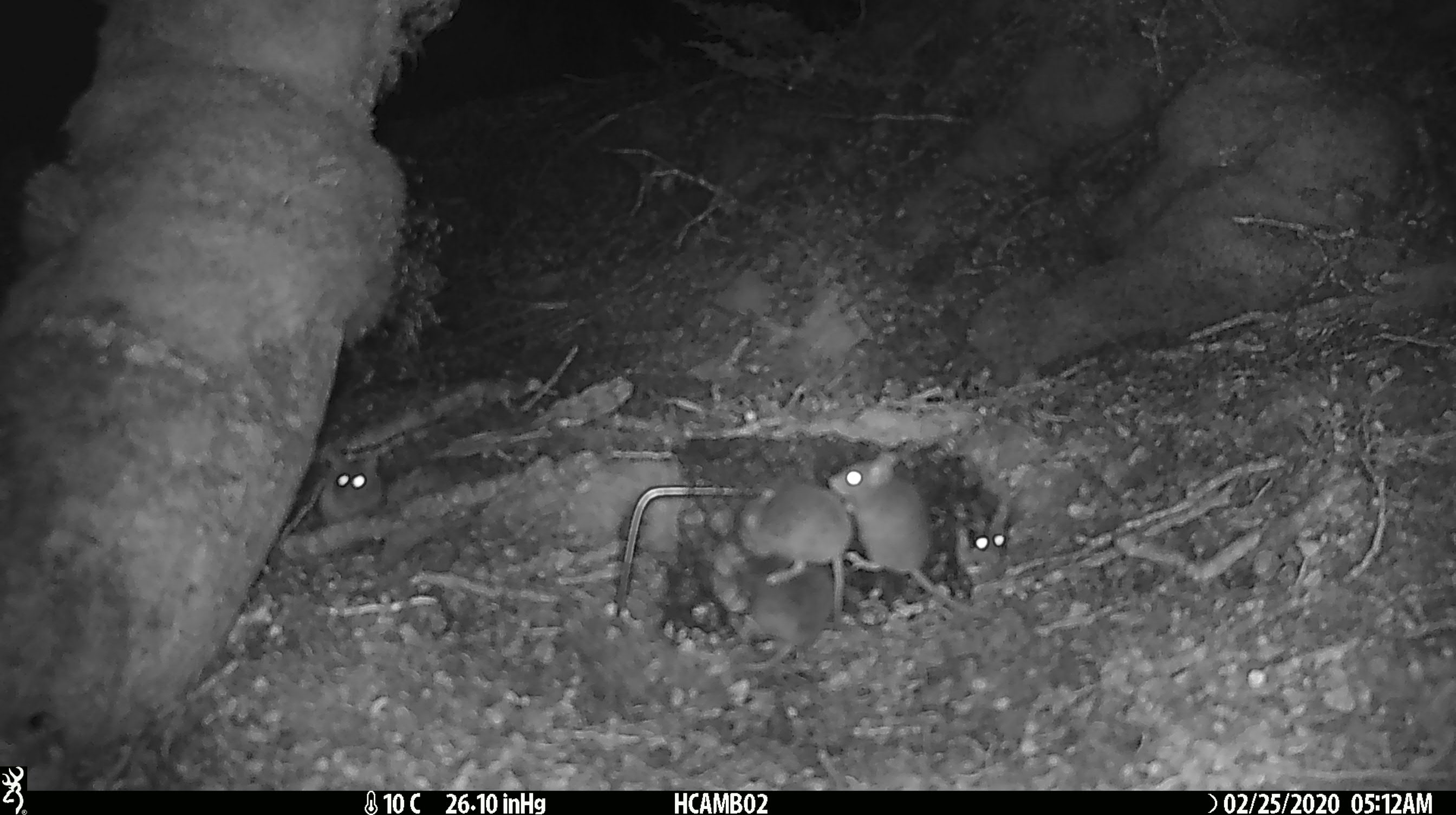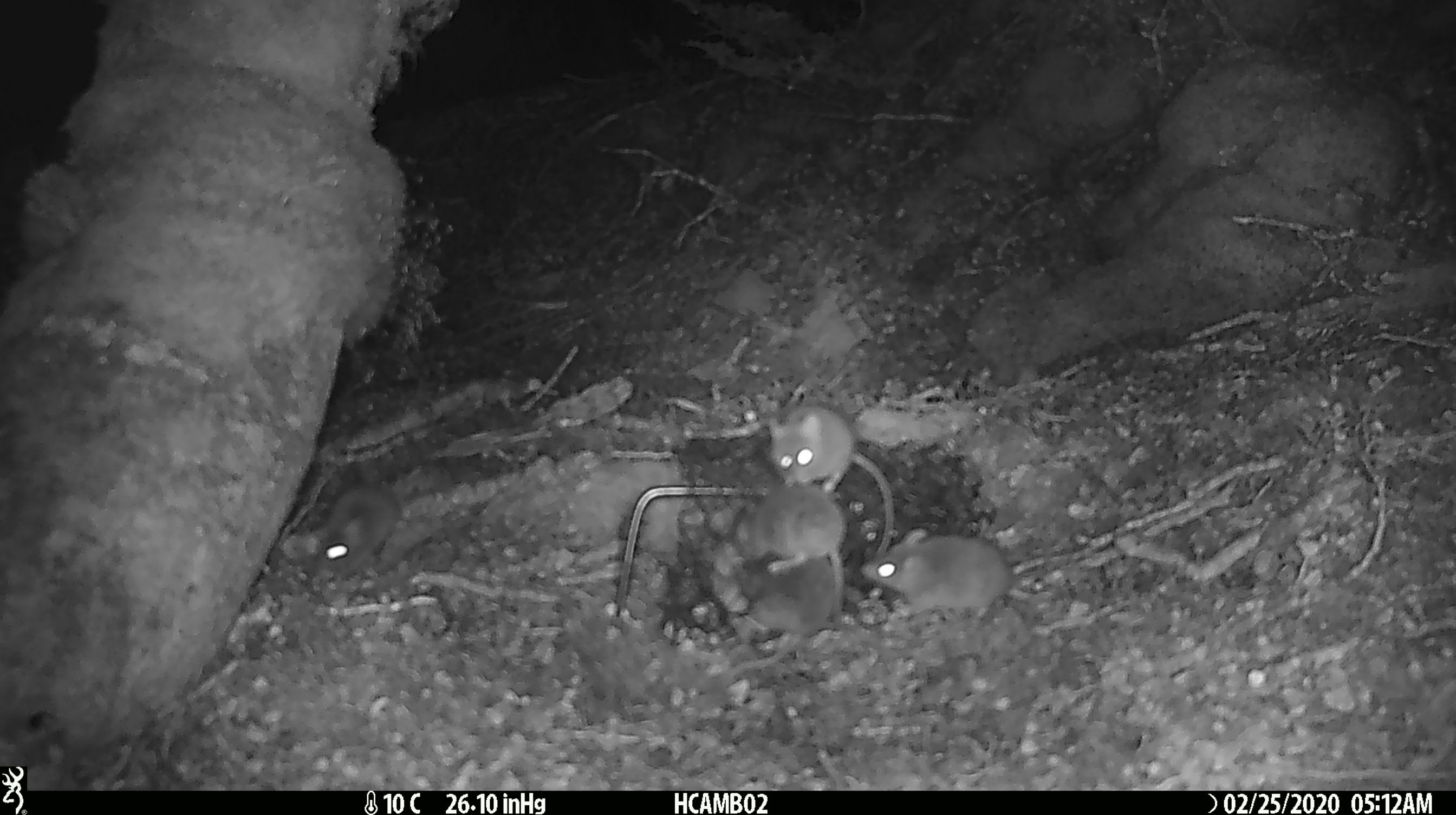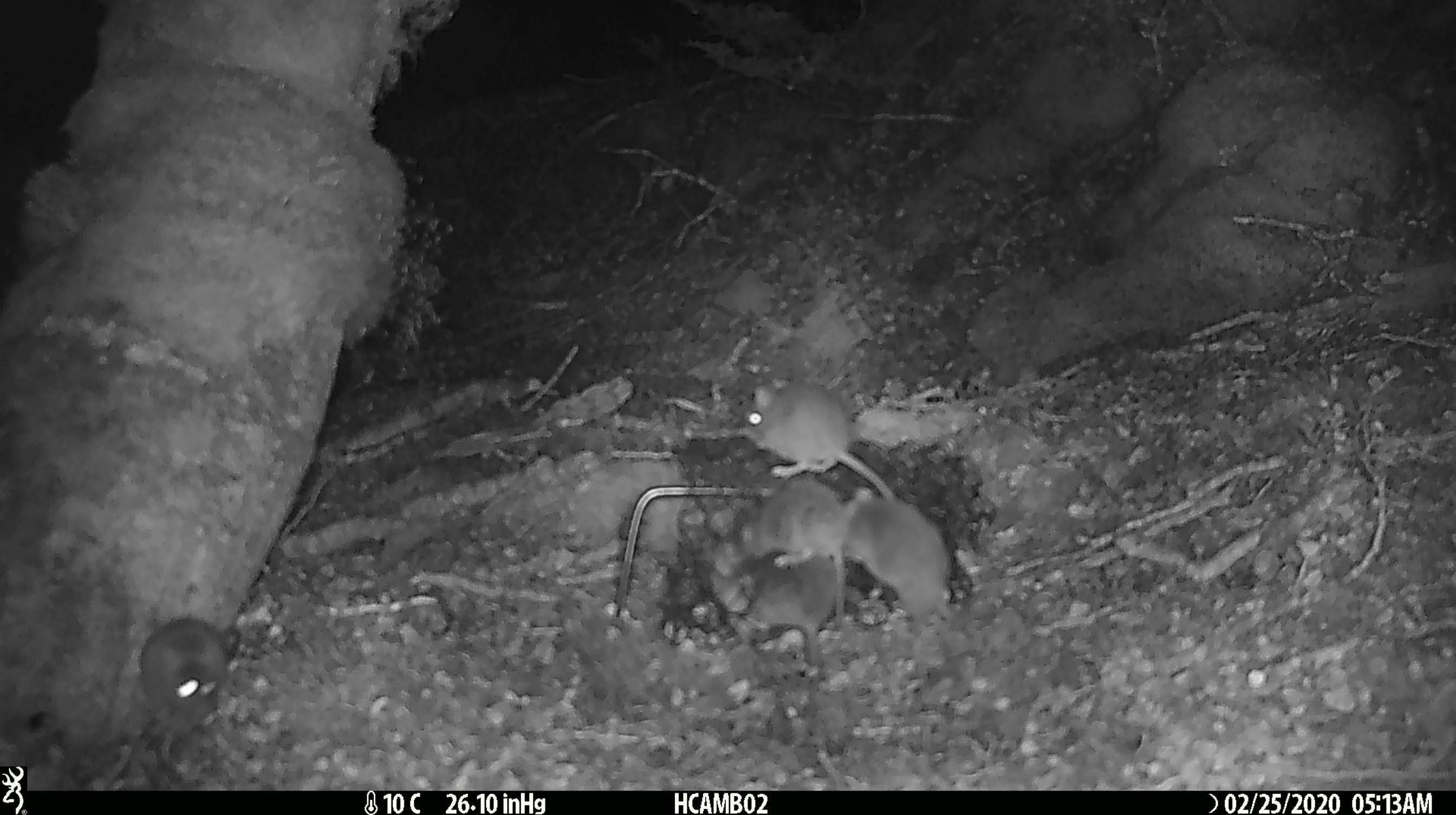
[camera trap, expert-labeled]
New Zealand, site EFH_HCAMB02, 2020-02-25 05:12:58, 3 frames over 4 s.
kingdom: Animalia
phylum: Chordata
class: Mammalia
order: Rodentia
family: Muridae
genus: Mus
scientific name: Mus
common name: mouse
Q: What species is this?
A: Mouse (Mus).